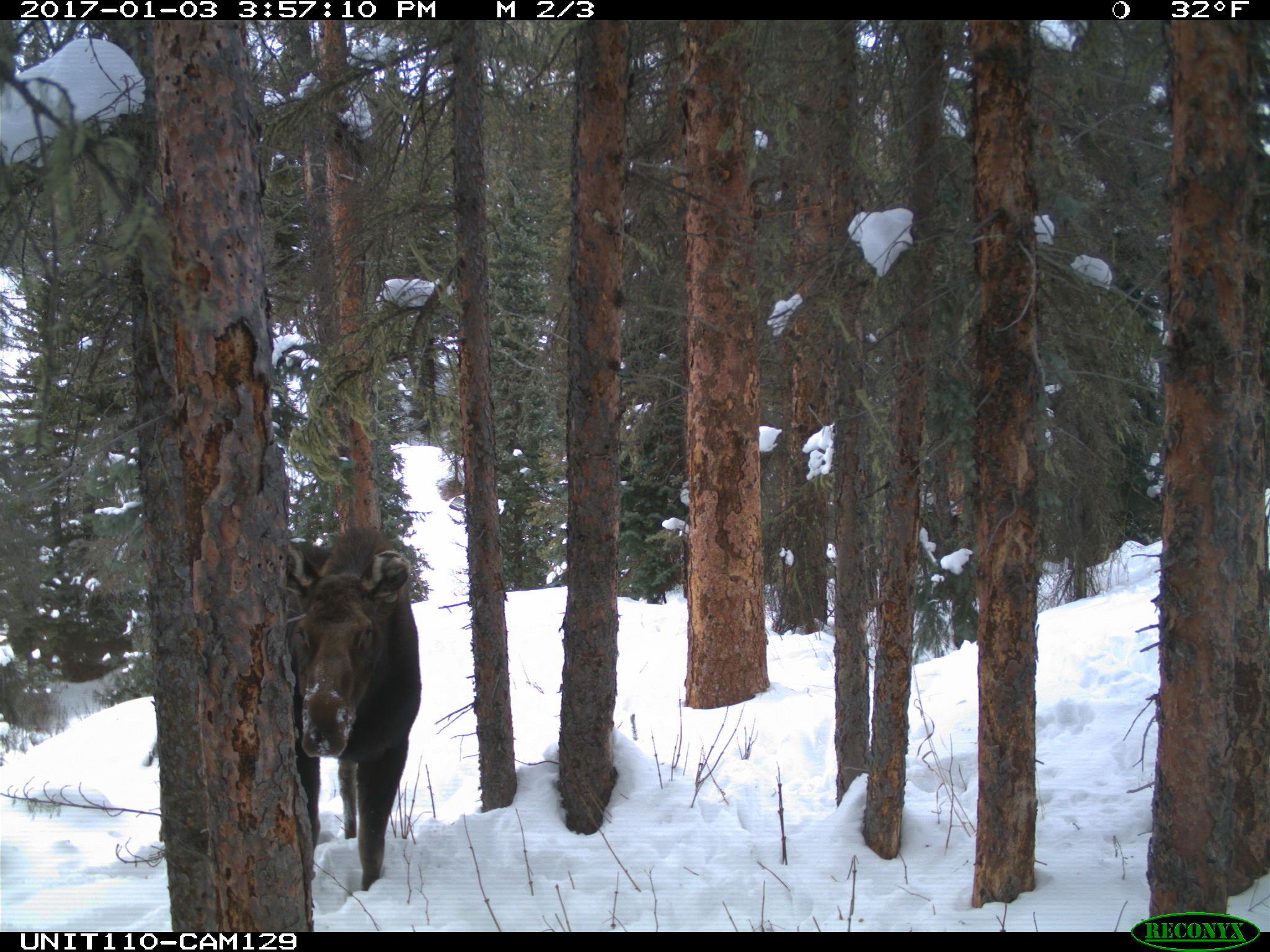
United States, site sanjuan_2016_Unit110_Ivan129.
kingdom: Animalia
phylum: Chordata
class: Mammalia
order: Artiodactyla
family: Cervidae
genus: Alces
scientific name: Alces alces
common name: moose